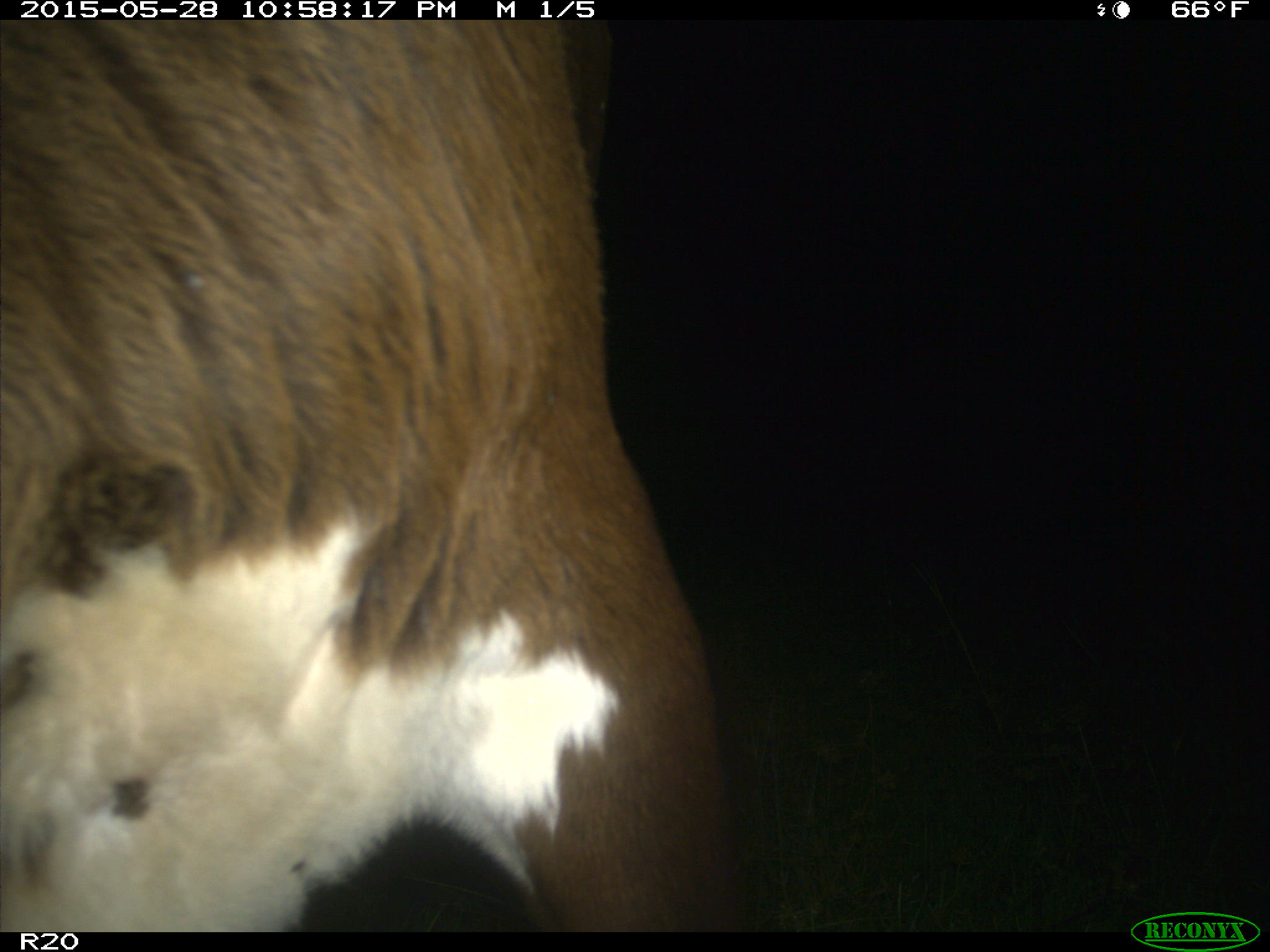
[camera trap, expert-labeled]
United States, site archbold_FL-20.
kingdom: Animalia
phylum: Chordata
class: Mammalia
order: Artiodactyla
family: Bovidae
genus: Bos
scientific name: Bos taurus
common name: domestic cow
Bos taurus (domestic cow).